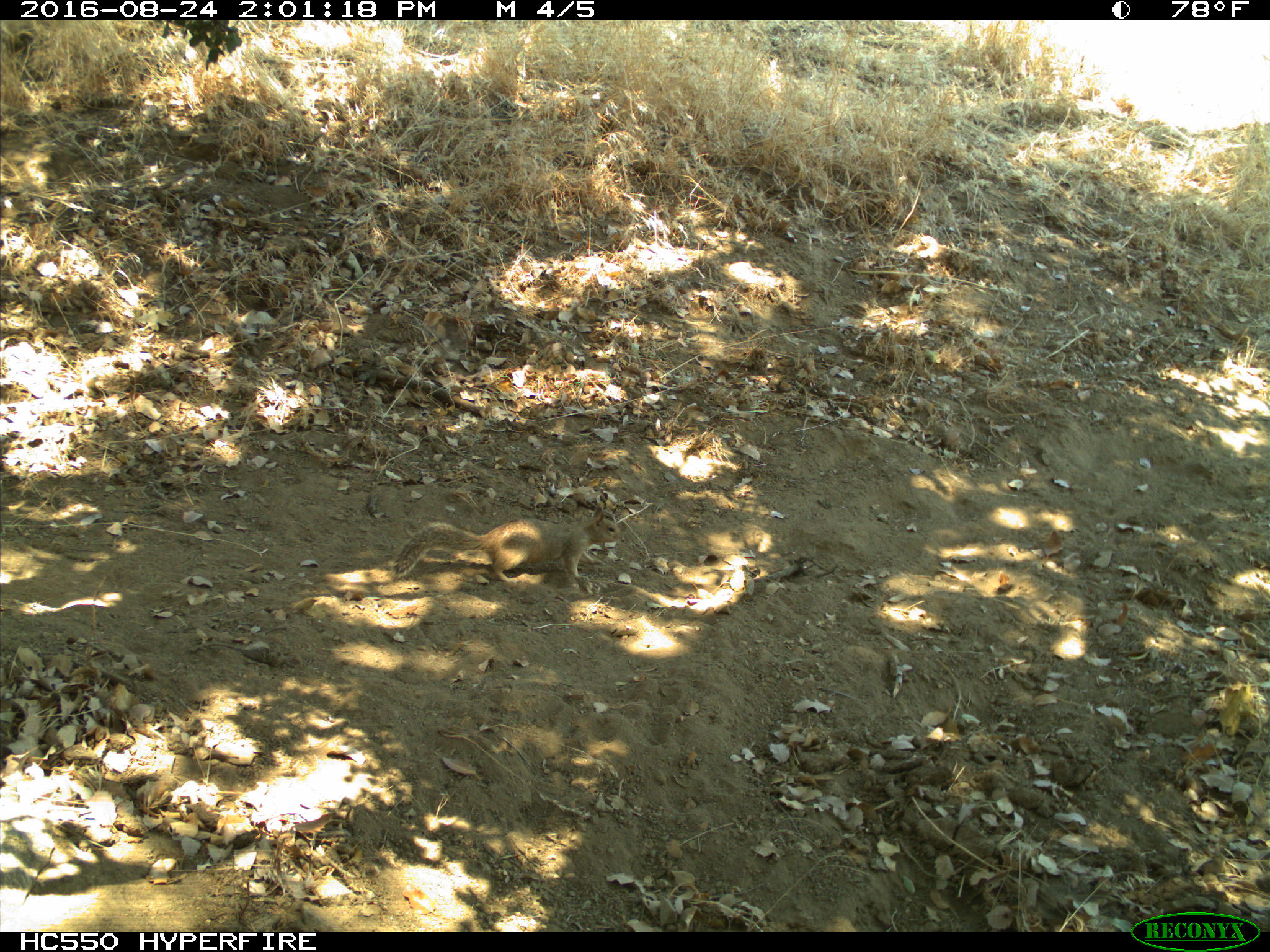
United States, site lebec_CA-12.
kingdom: Animalia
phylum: Chordata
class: Mammalia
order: Rodentia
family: Sciuridae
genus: Otospermophilus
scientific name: Otospermophilus beecheyi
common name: california ground squirrel